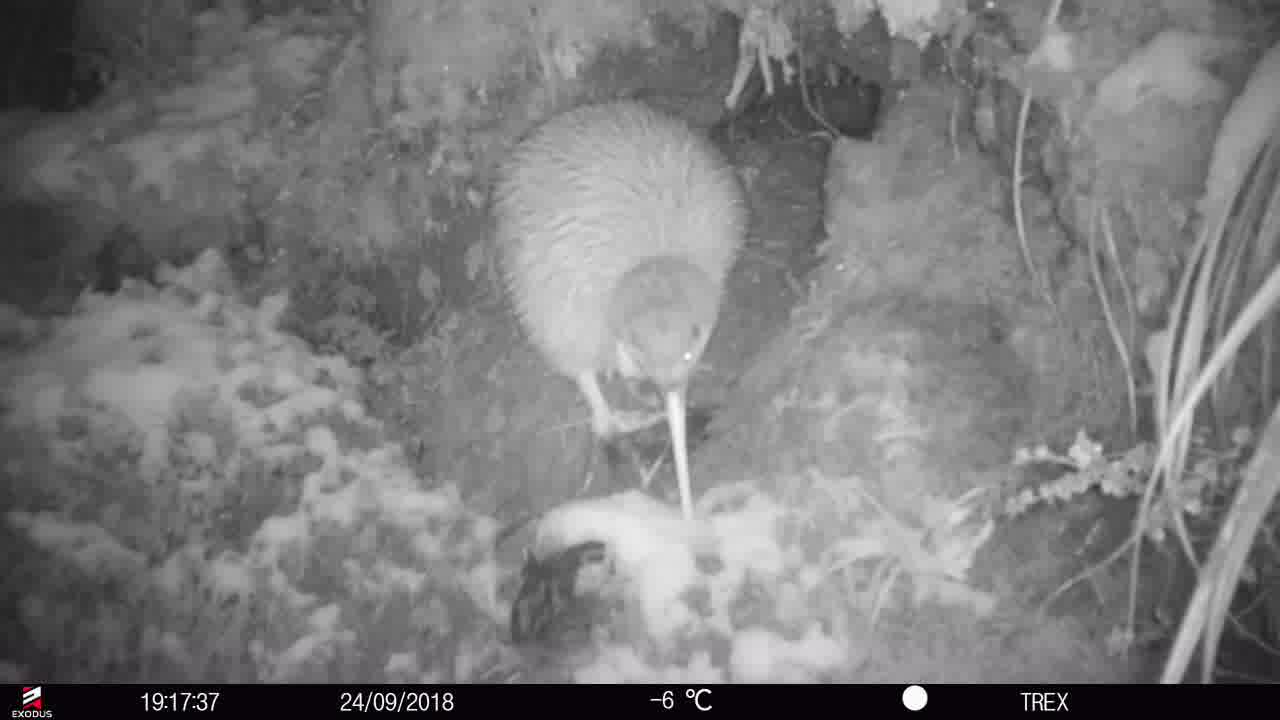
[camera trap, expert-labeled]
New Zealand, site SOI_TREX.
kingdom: Animalia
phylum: Chordata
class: Aves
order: Apterygiformes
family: Apterygidae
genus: Apteryx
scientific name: Apteryx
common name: kiwi